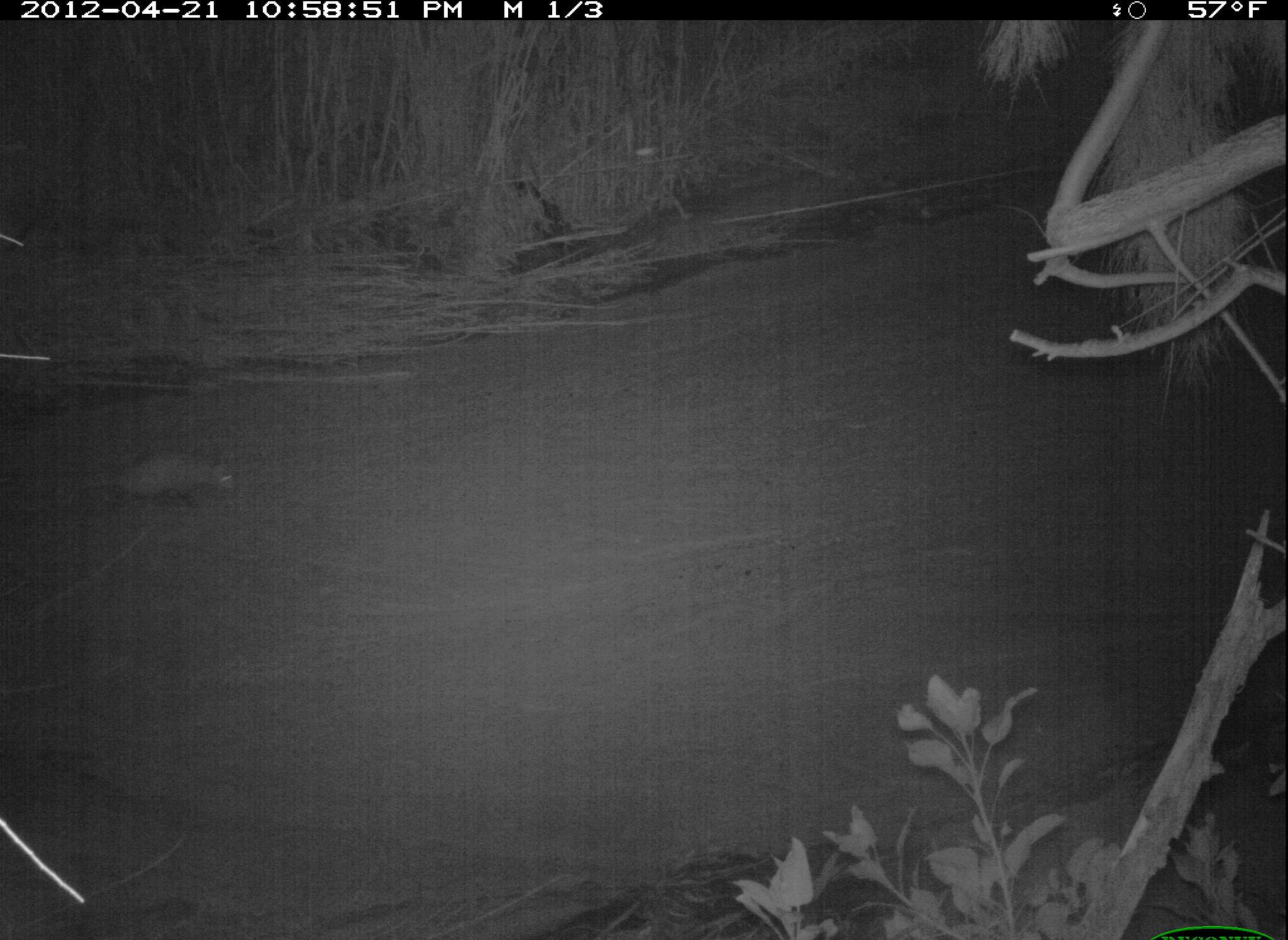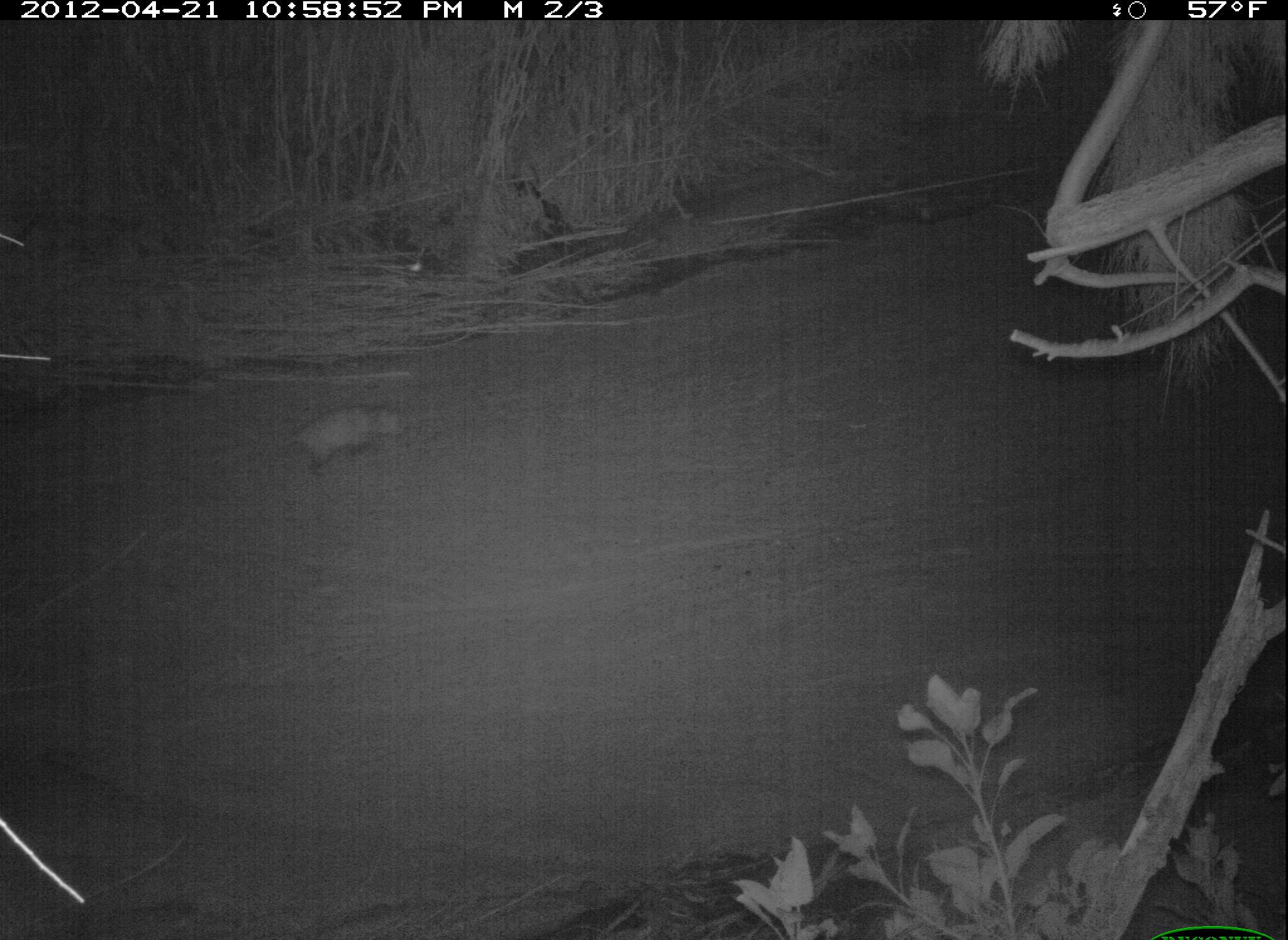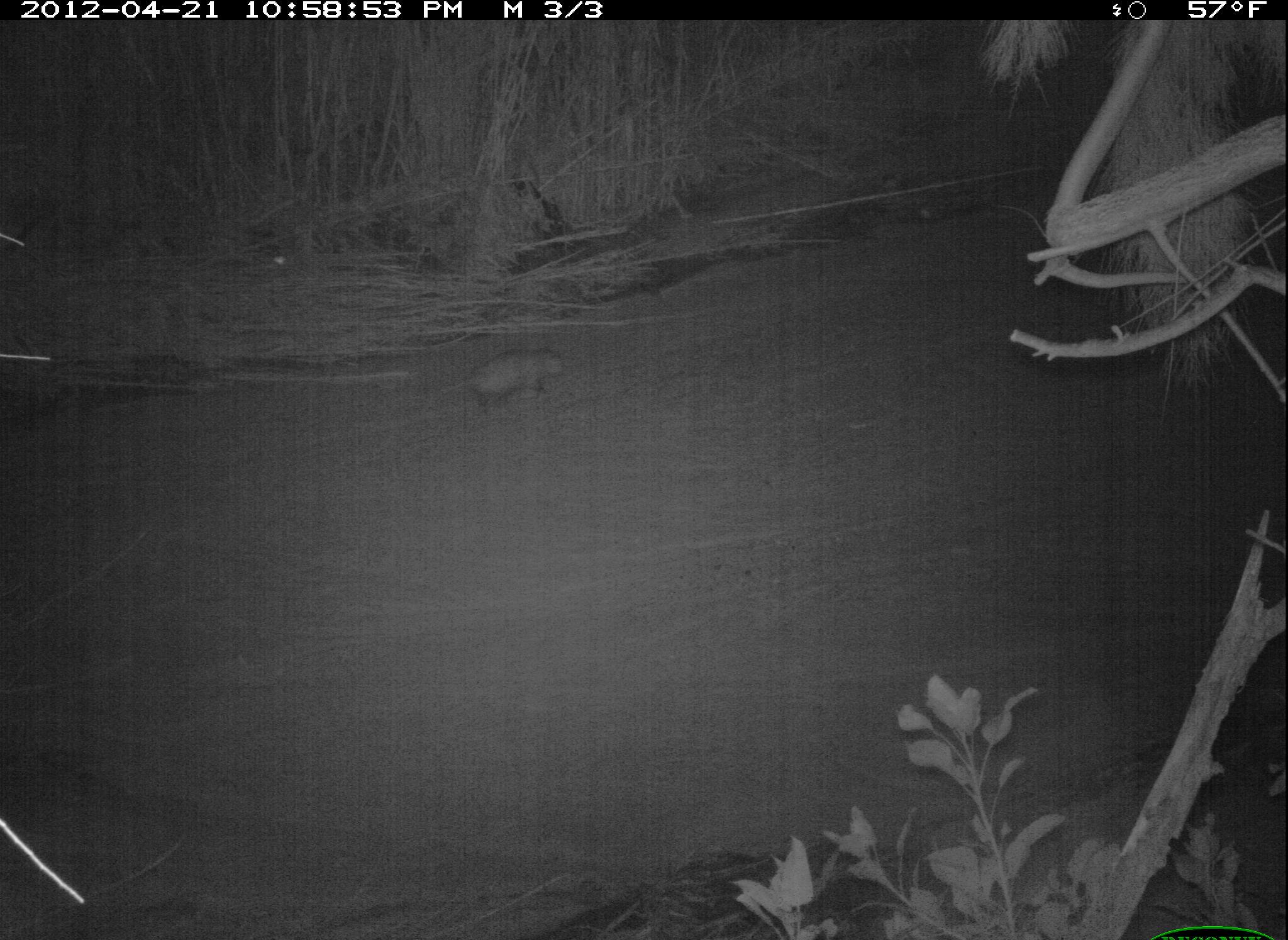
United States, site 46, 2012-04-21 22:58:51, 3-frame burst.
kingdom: Animalia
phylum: Chordata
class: Mammalia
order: Didelphimorphia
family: Didelphidae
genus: Didelphis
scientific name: Didelphis virginiana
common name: virginia opossum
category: opossum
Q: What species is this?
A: Opossum (virginia opossum) (Didelphis virginiana).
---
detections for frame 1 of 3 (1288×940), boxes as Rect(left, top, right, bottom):
opossum: Rect(82, 428, 264, 548)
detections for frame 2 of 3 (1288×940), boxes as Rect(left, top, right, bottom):
opossum: Rect(267, 390, 423, 494)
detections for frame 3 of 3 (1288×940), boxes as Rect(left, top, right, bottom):
opossum: Rect(427, 340, 586, 422)